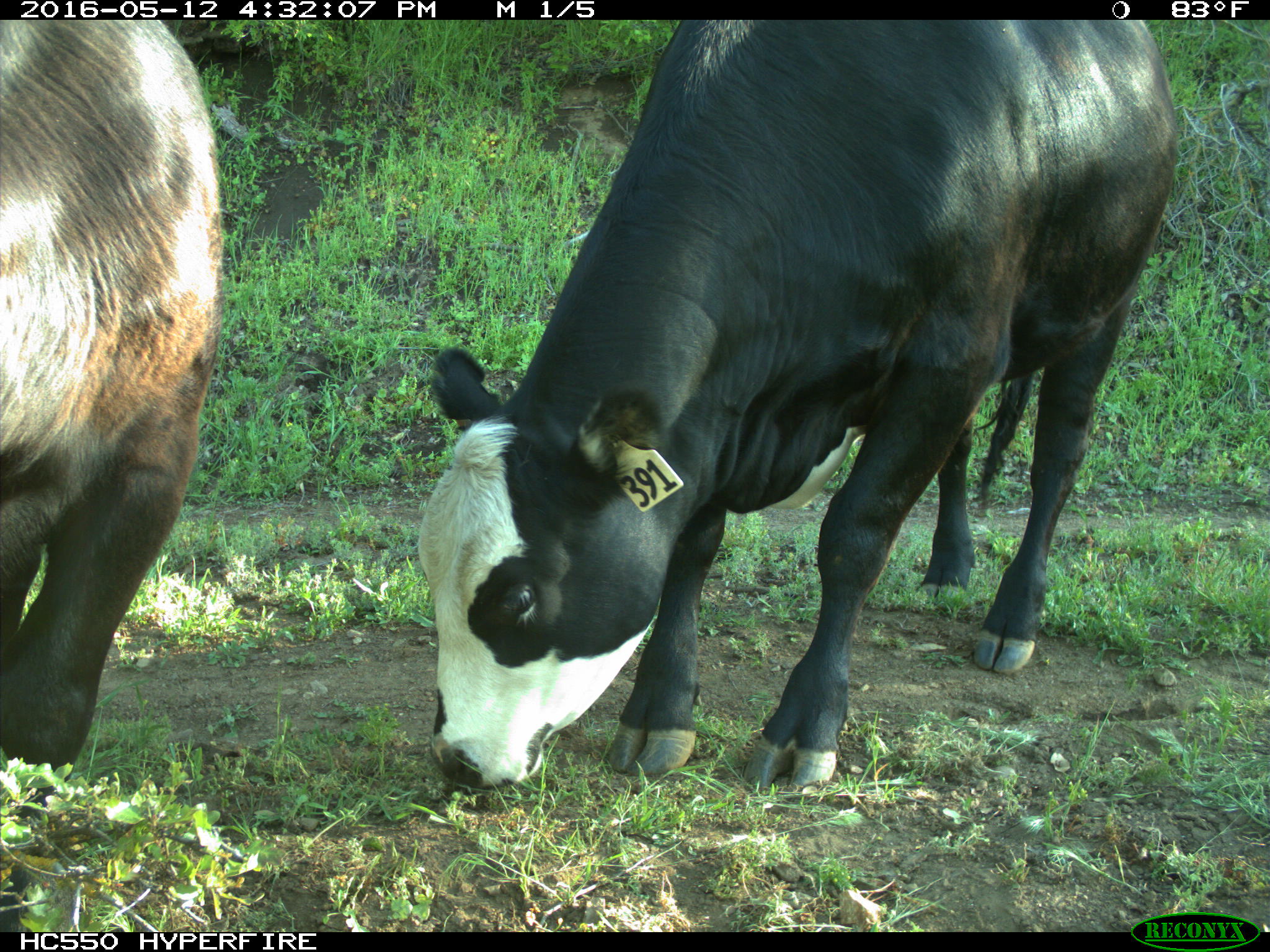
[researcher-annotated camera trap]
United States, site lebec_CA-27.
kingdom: Animalia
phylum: Chordata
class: Mammalia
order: Artiodactyla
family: Bovidae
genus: Bos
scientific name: Bos taurus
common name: domestic cow